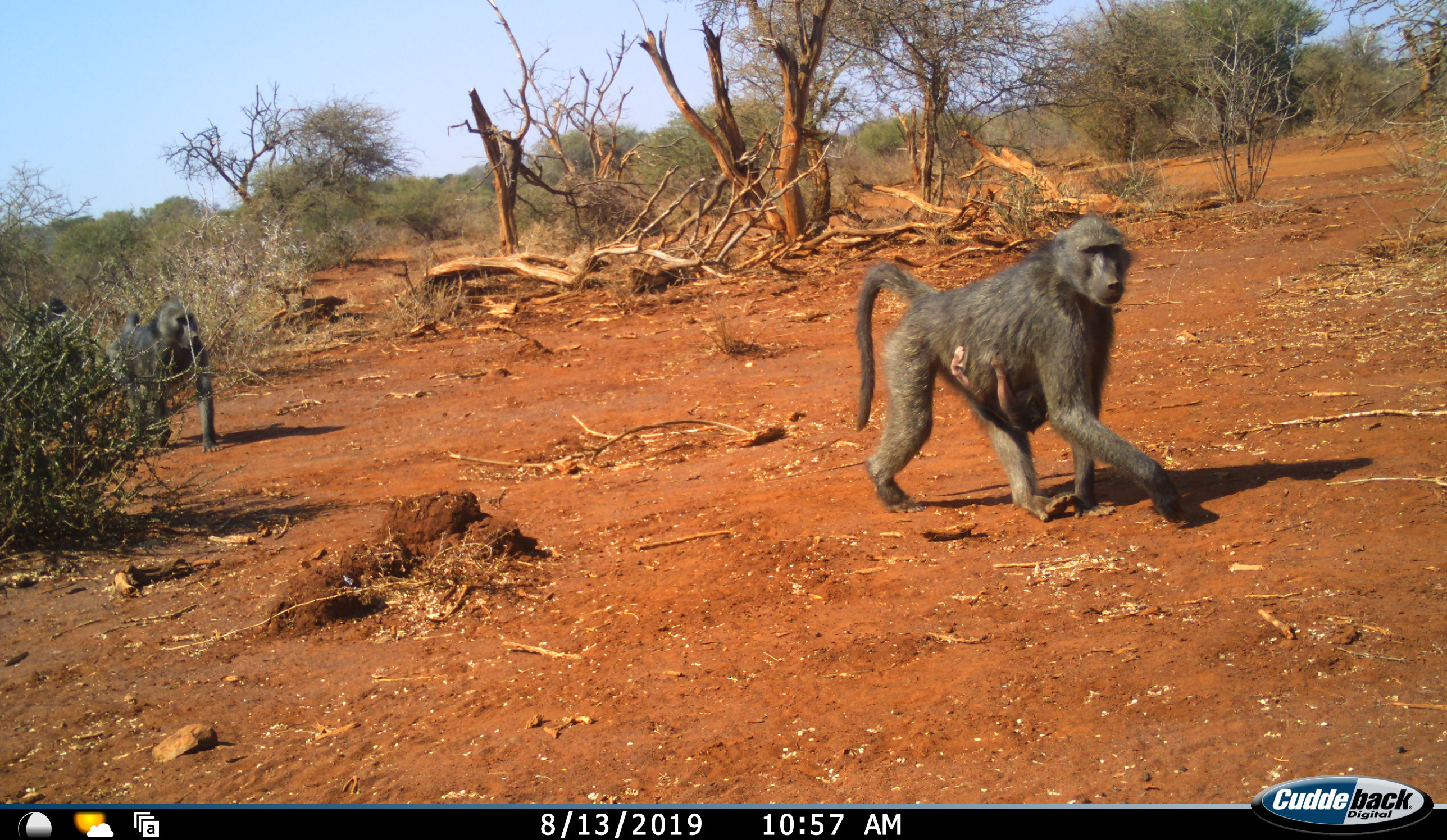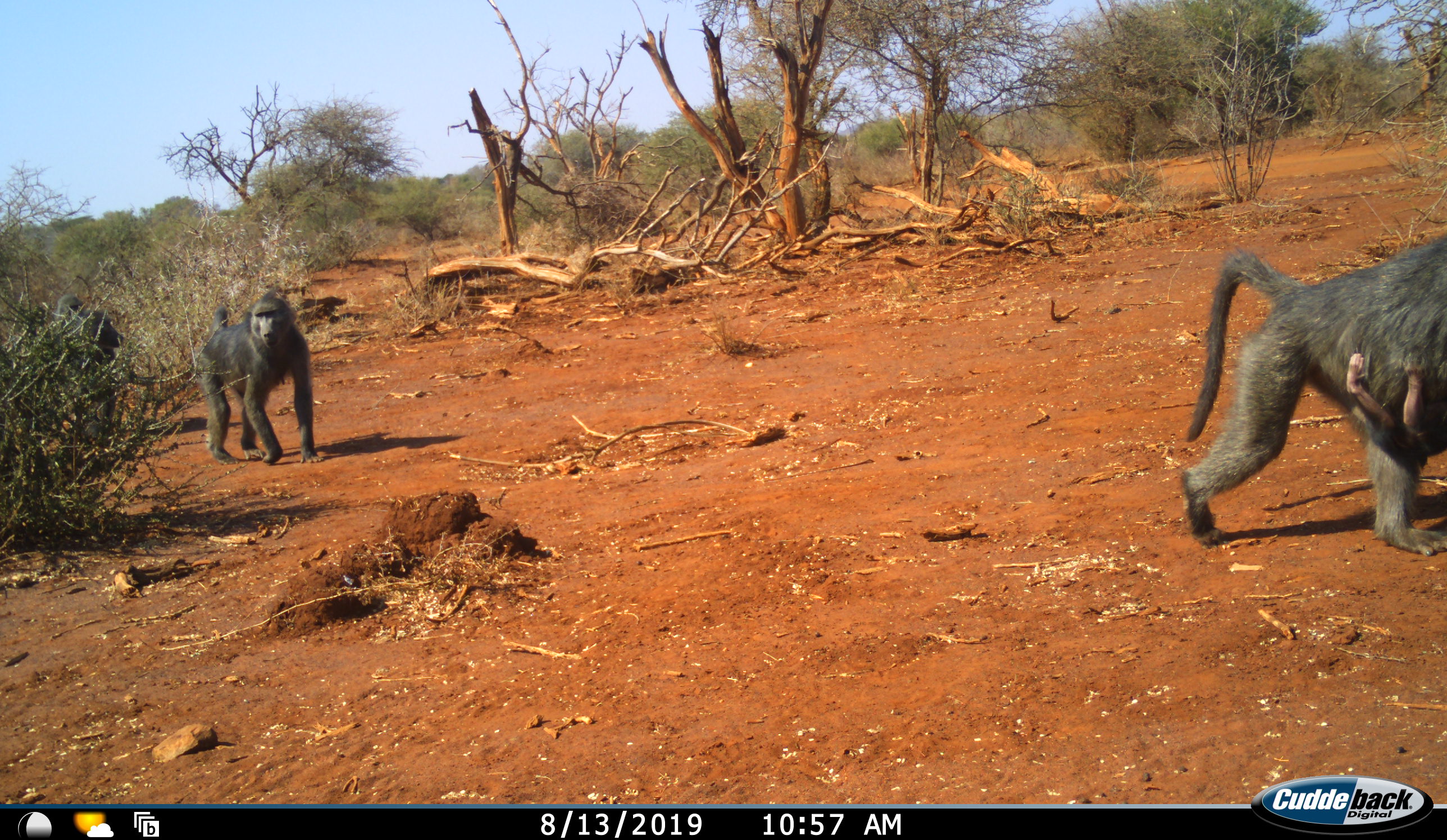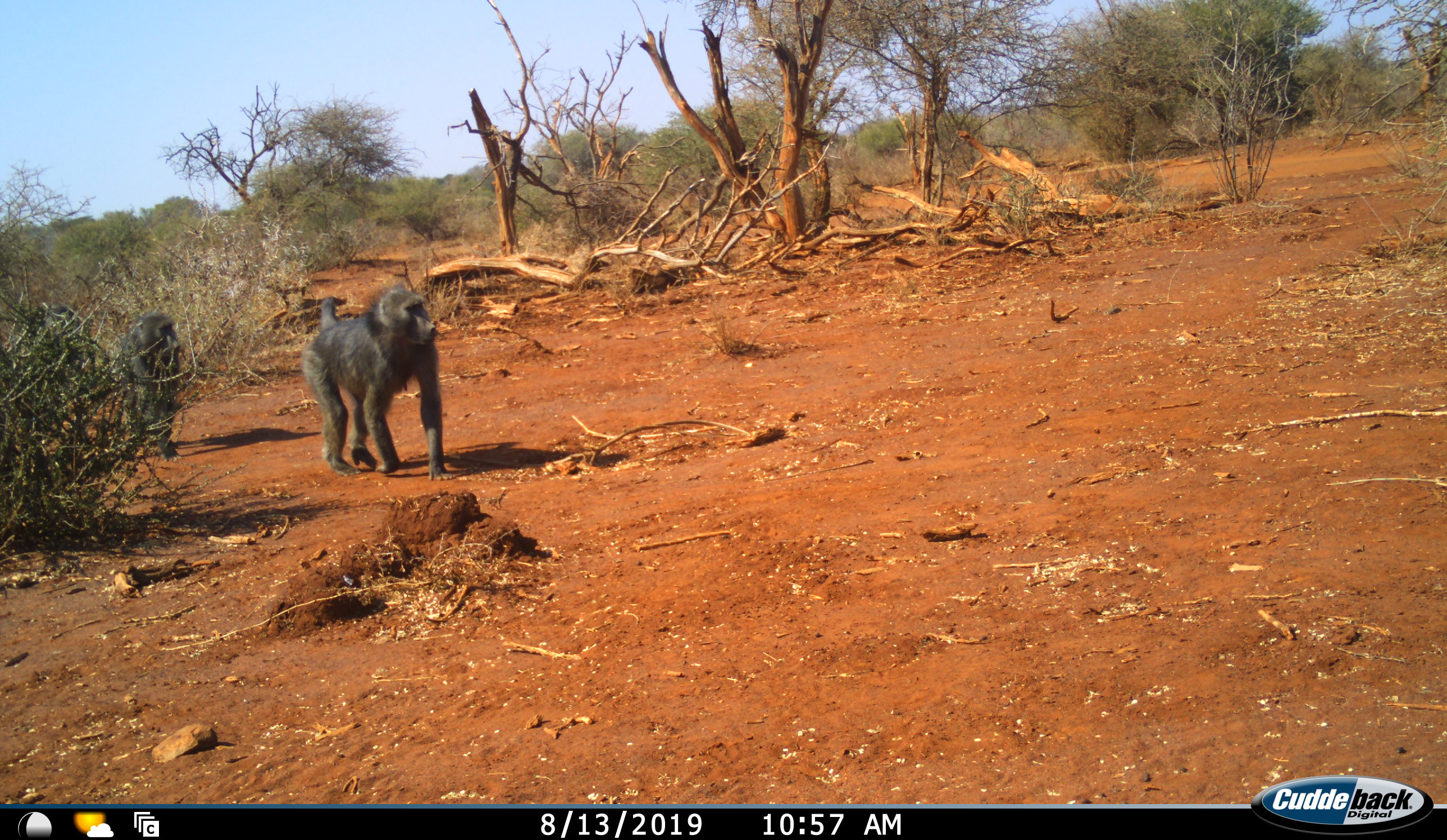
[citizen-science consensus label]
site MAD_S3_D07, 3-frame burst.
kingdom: Animalia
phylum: Chordata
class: Mammalia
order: Primates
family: Cercopithecidae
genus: Papio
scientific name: Papio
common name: baboon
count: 4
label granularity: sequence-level